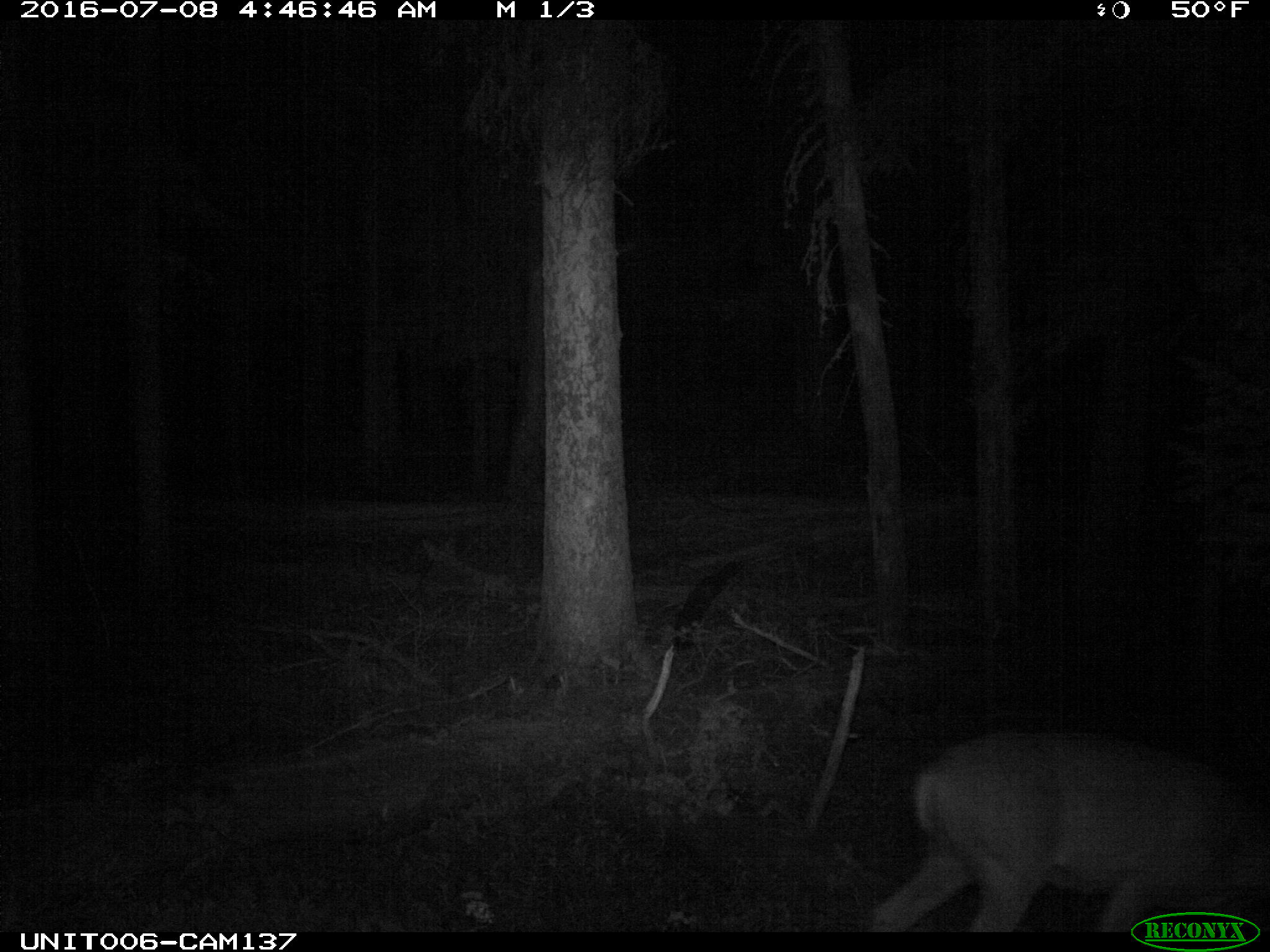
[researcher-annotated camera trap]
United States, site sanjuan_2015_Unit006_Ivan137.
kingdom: Animalia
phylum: Chordata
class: Mammalia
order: Artiodactyla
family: Cervidae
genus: Odocoileus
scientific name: Odocoileus hemionus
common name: mule deer